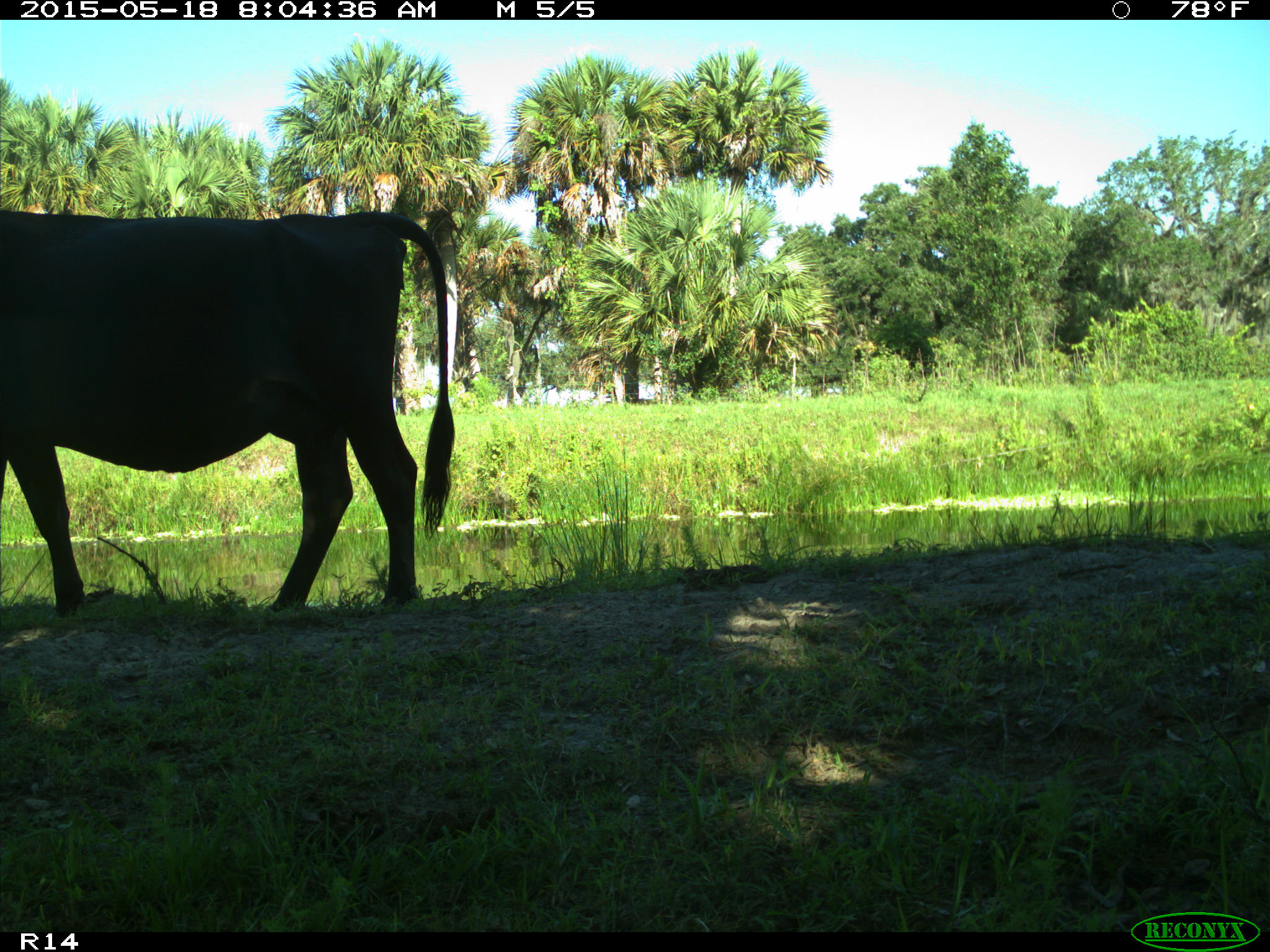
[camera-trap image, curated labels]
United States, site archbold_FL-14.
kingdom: Animalia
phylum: Chordata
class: Mammalia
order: Artiodactyla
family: Bovidae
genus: Bos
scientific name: Bos taurus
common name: domestic cow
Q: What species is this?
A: Bos taurus (domestic cow).